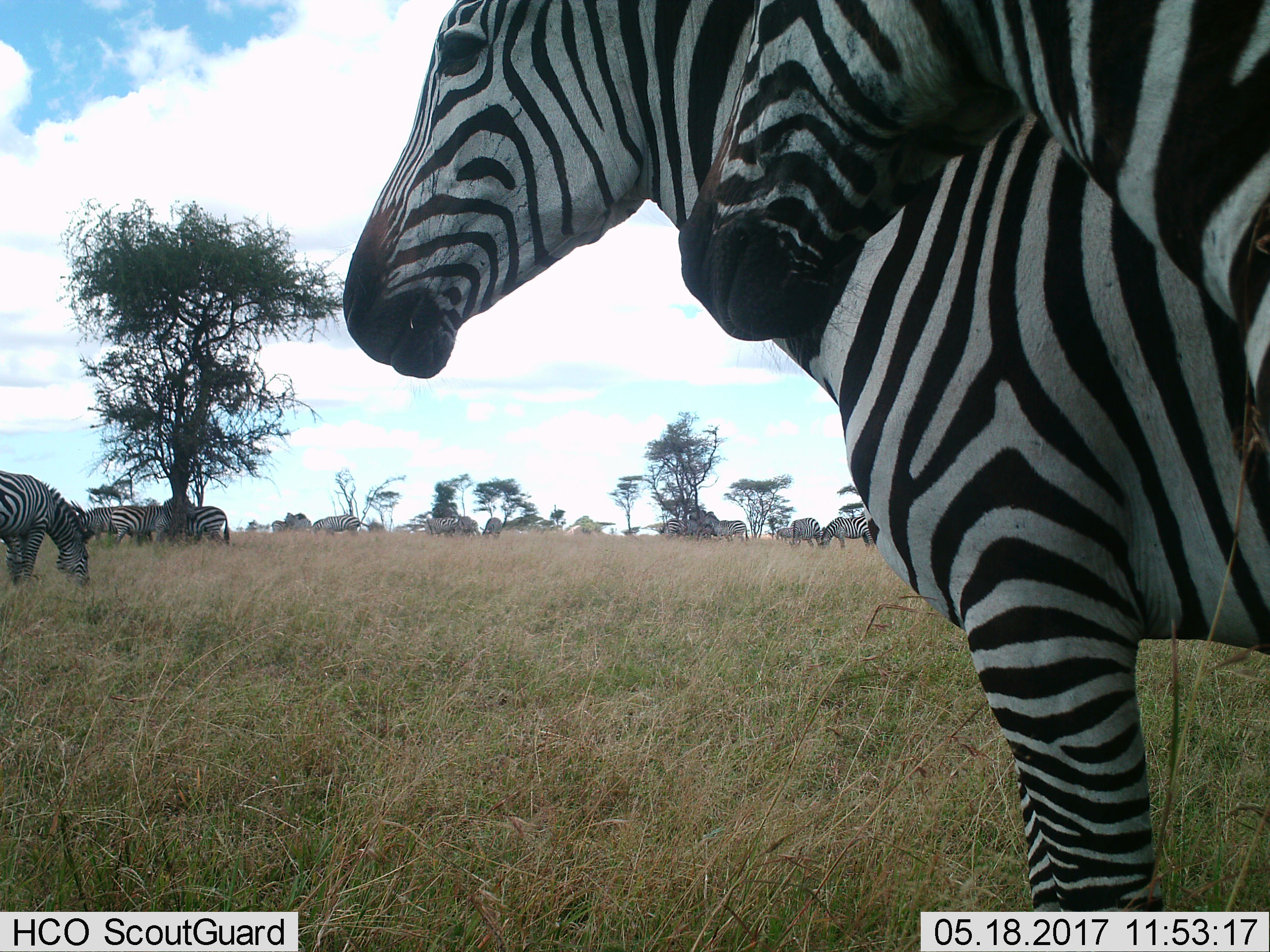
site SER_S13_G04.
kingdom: Animalia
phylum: Chordata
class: Mammalia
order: Perissodactyla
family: Equidae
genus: Equus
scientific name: Equus quagga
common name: plains zebra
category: zebraplains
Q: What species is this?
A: Zebraplains (plains zebra) (Equus quagga).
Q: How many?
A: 11-50.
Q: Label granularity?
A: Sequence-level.